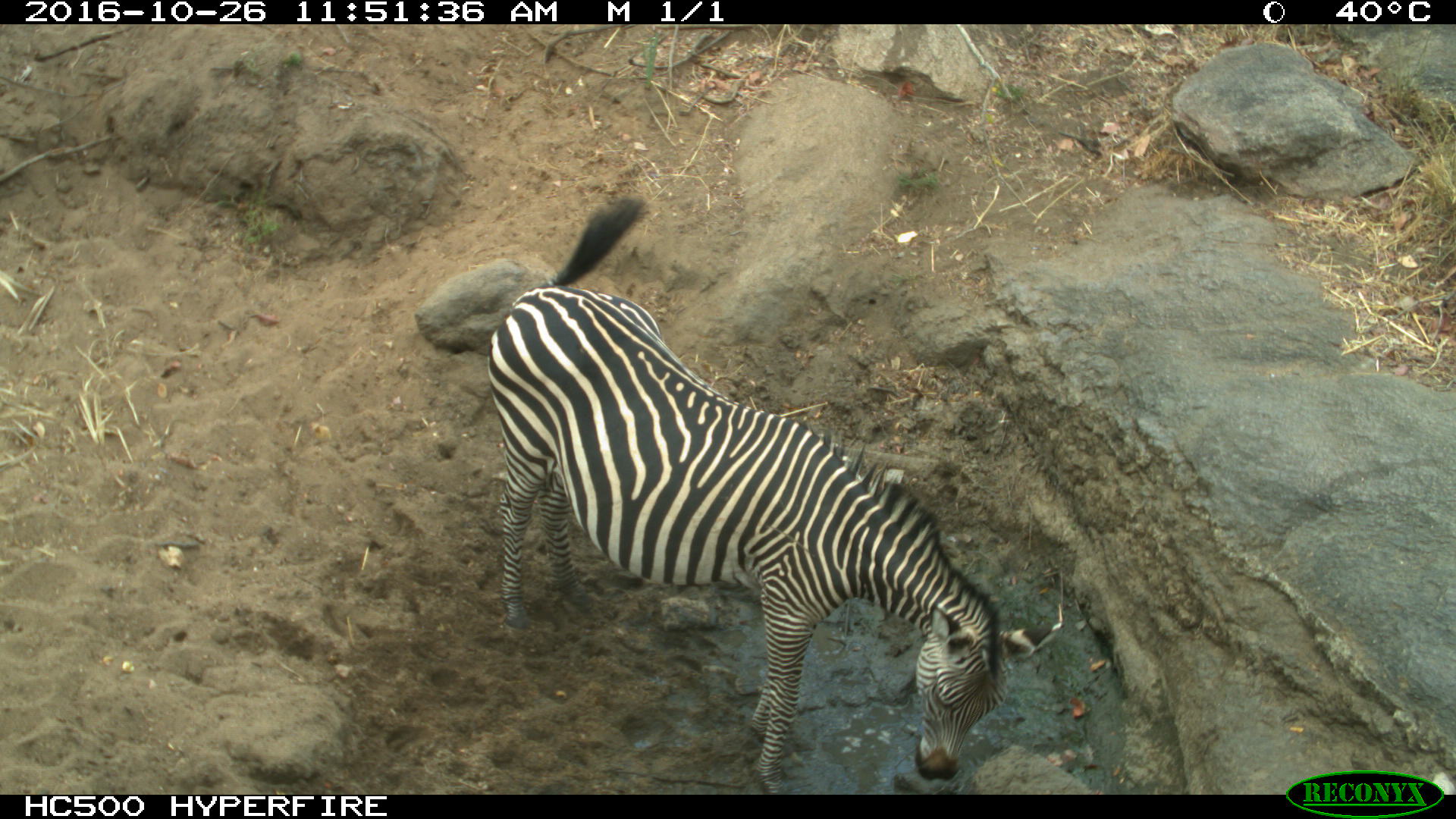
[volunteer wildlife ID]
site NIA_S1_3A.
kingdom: Animalia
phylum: Chordata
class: Mammalia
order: Perissodactyla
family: Equidae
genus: Equus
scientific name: Equus quagga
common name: plains zebra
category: zebraplains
Zebraplains (plains zebra) (Equus quagga), count 1. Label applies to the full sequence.